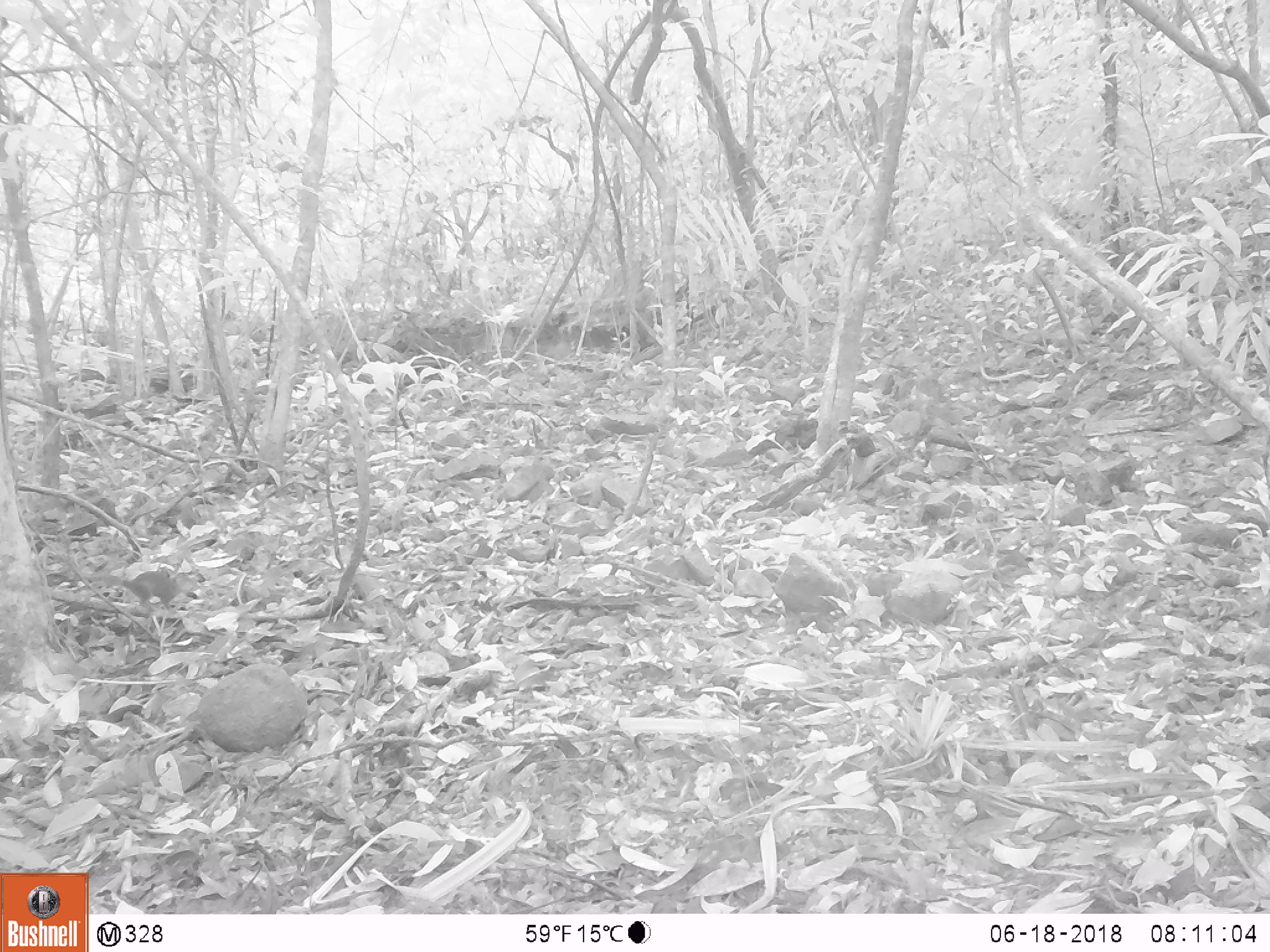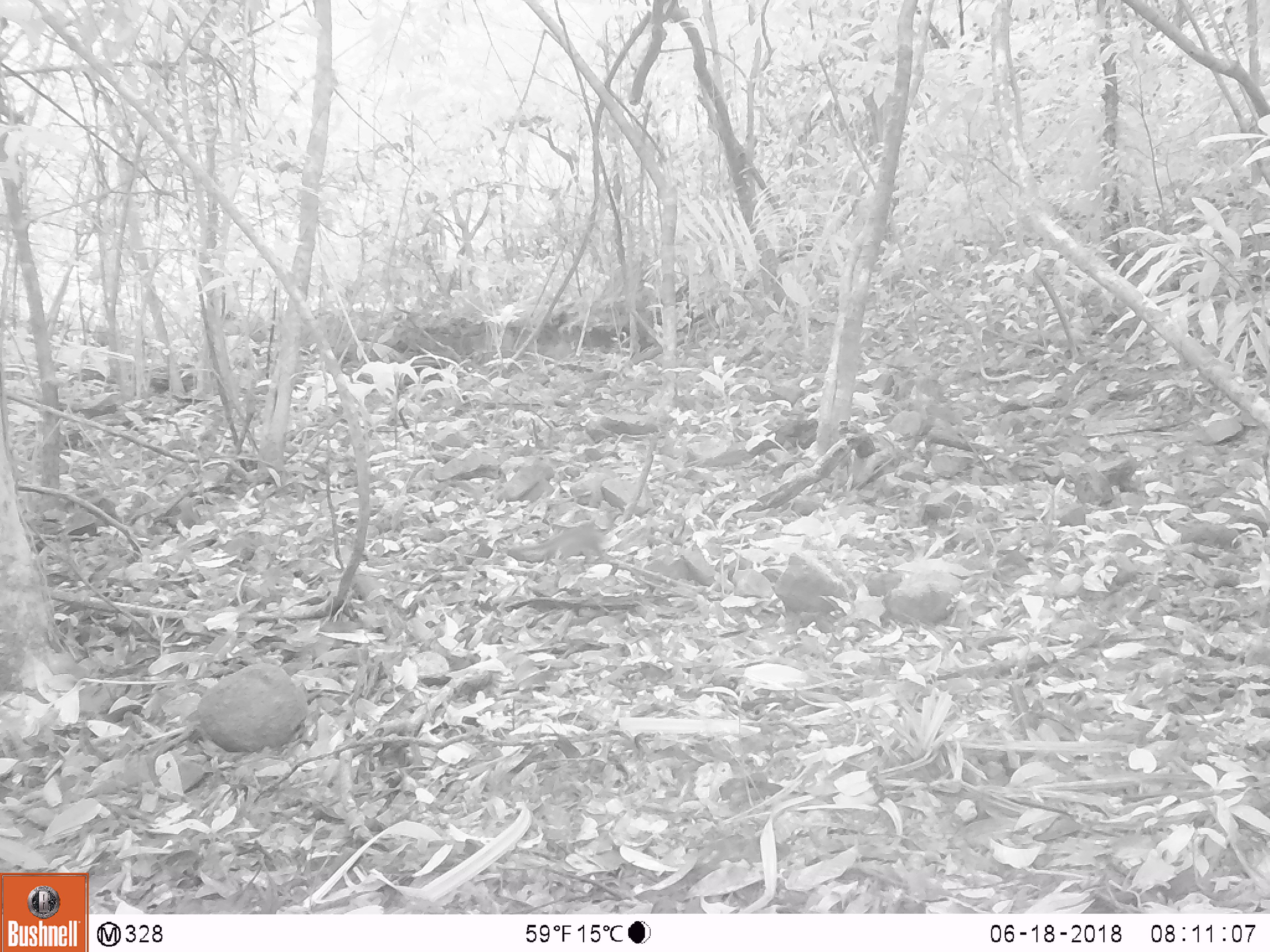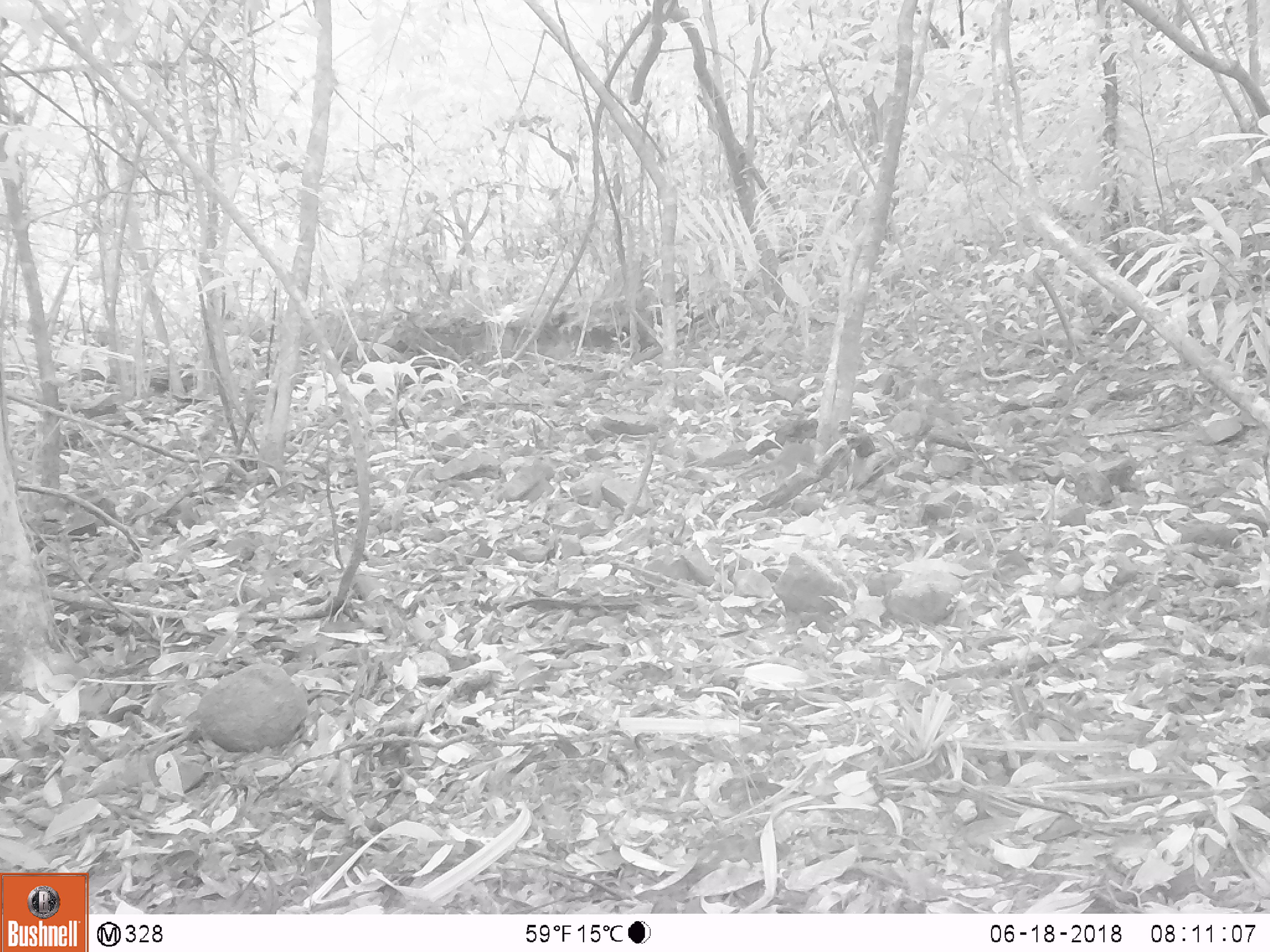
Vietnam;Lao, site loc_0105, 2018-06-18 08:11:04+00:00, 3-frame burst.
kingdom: Animalia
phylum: Chordata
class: Mammalia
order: Scandentia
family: Tupaiidae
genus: Tupaia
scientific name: Tupaia belangeri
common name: northern treeshrew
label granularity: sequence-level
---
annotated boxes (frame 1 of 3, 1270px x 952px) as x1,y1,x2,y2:
northern treeshrew: 84,569,203,614